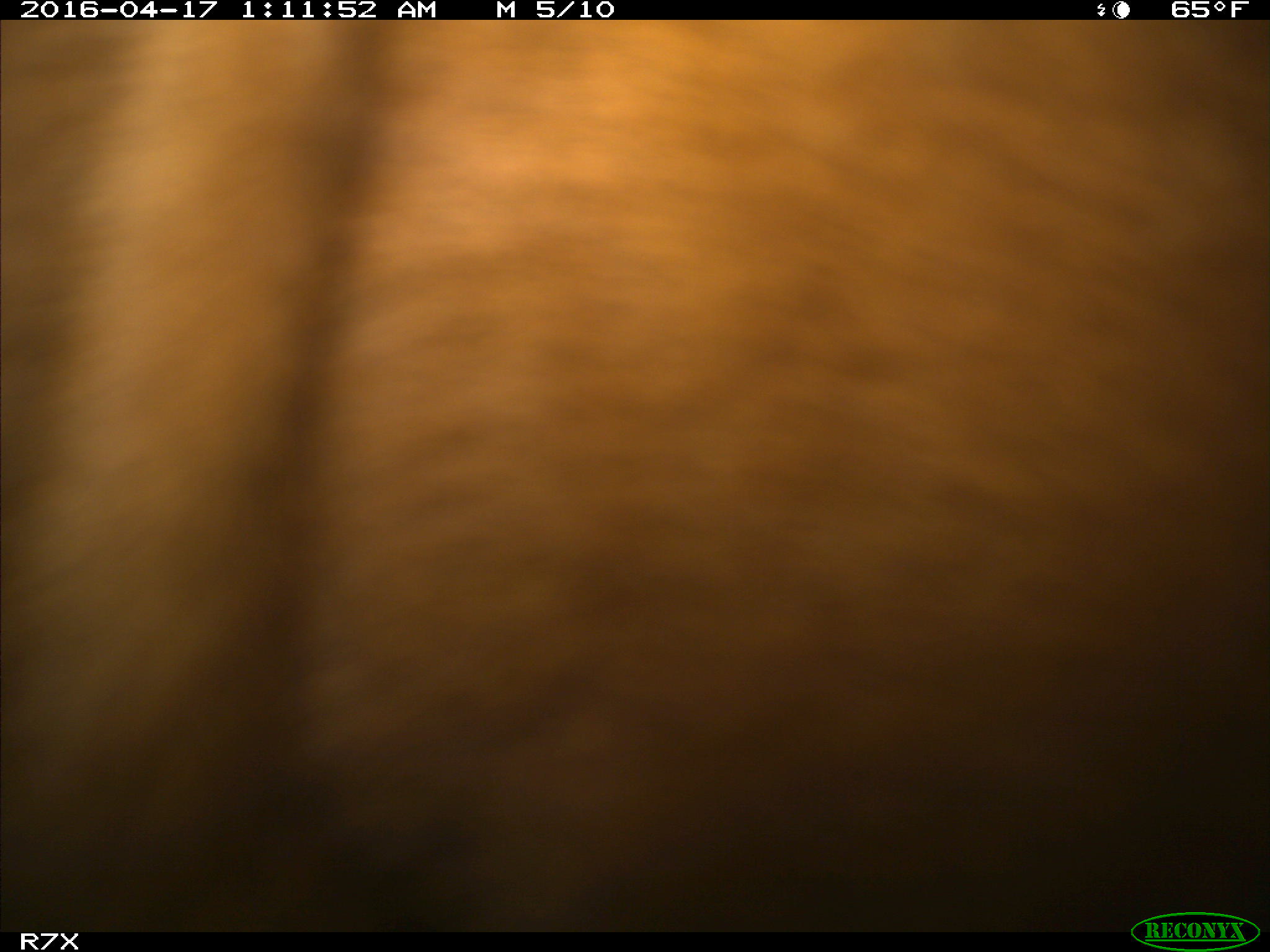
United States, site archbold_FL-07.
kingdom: Animalia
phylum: Chordata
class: Mammalia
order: Artiodactyla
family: Bovidae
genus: Bos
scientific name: Bos taurus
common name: domestic cow